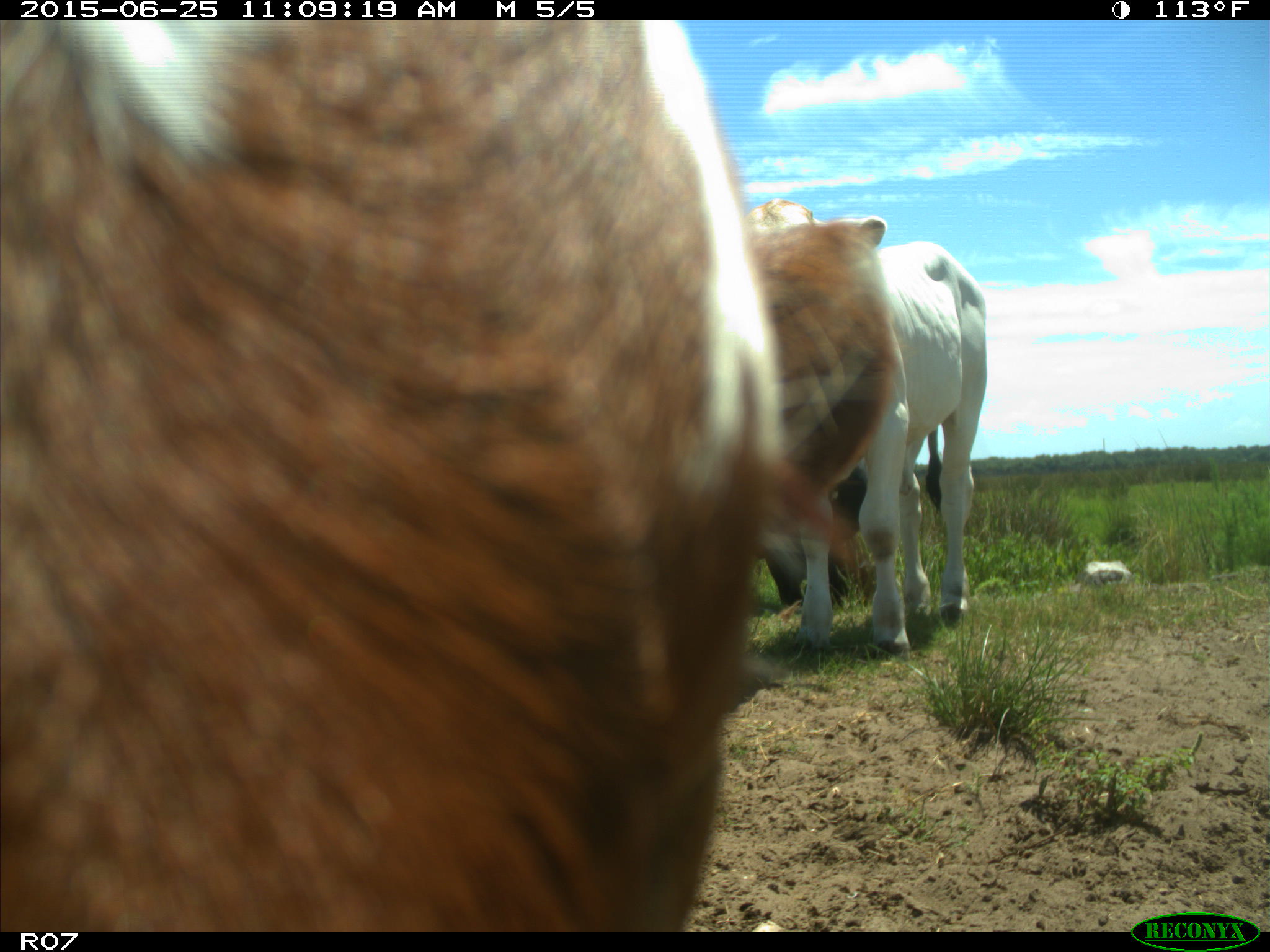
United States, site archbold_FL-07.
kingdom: Animalia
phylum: Chordata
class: Mammalia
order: Artiodactyla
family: Bovidae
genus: Bos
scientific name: Bos taurus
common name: domestic cow